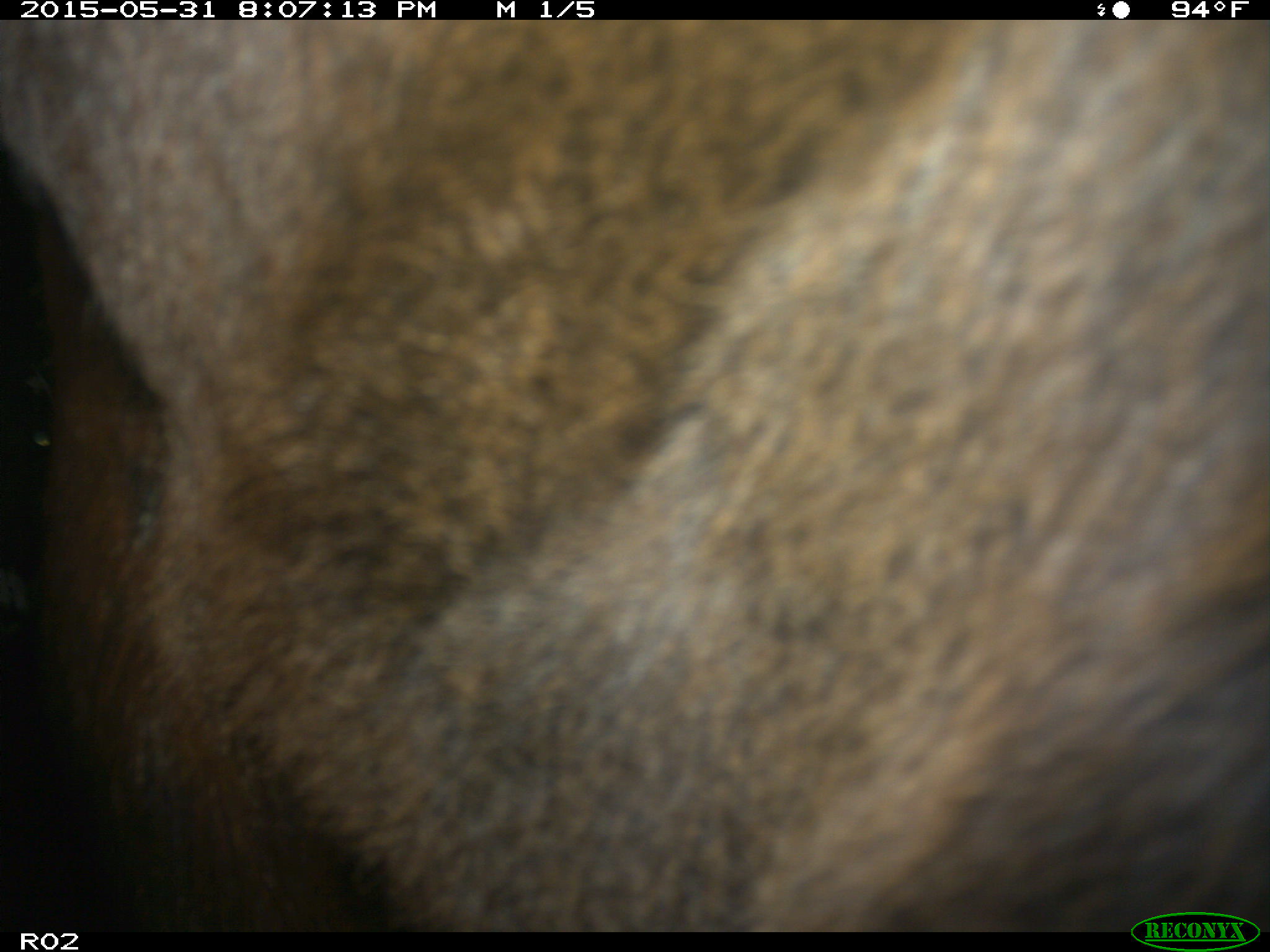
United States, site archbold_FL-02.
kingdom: Animalia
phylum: Chordata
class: Mammalia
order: Artiodactyla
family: Bovidae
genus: Bos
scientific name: Bos taurus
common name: domestic cow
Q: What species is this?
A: Bos taurus (domestic cow).